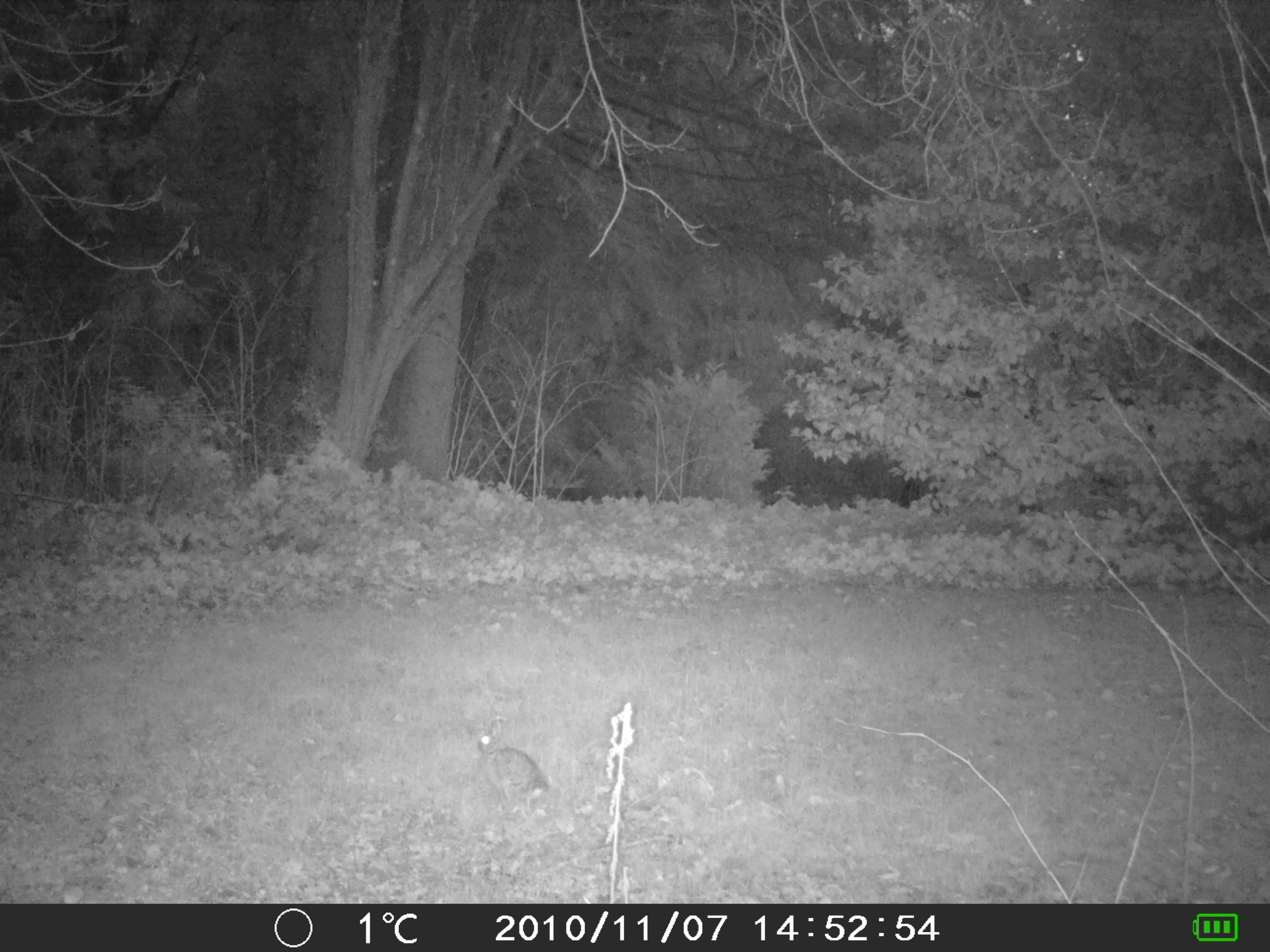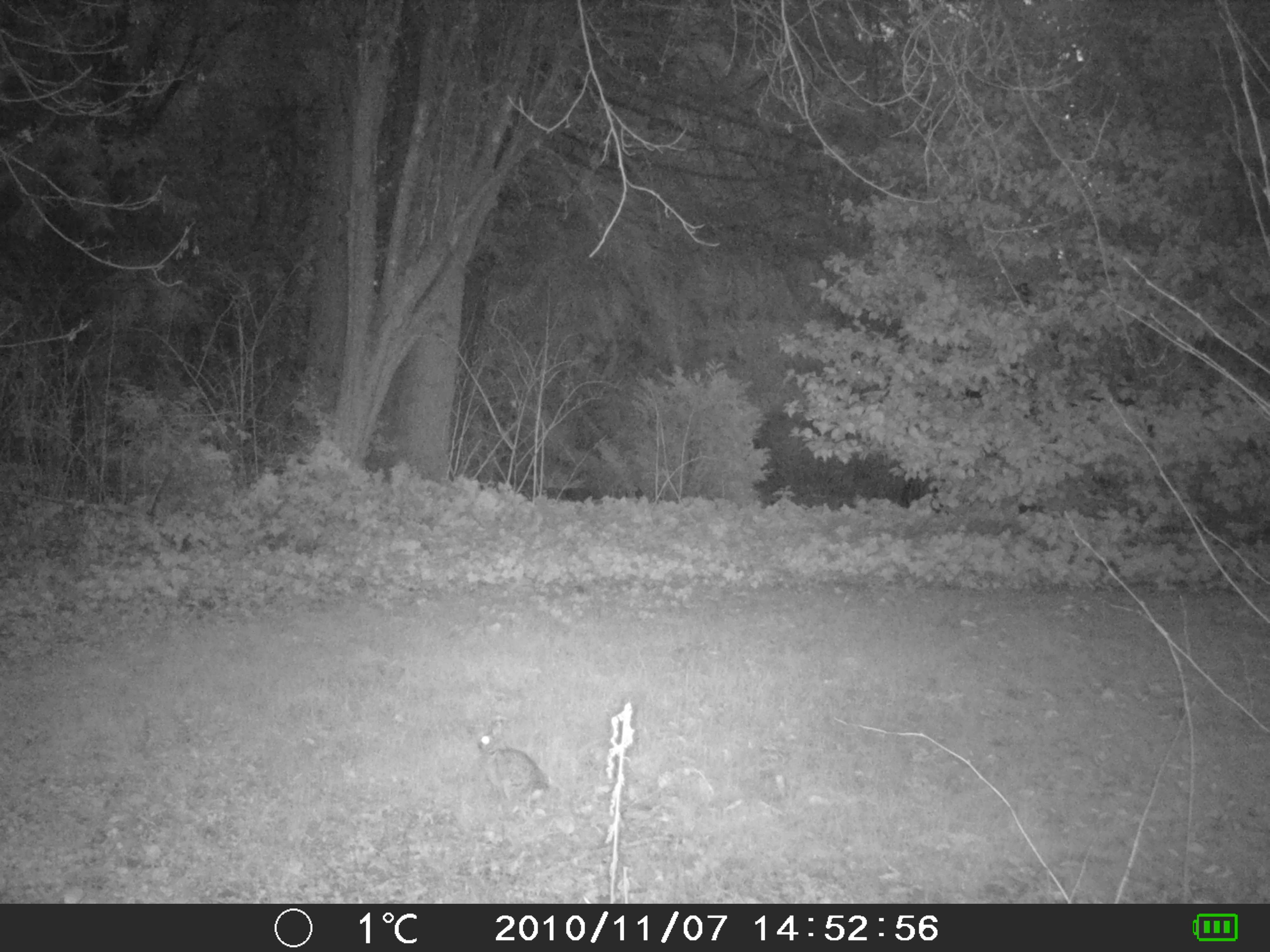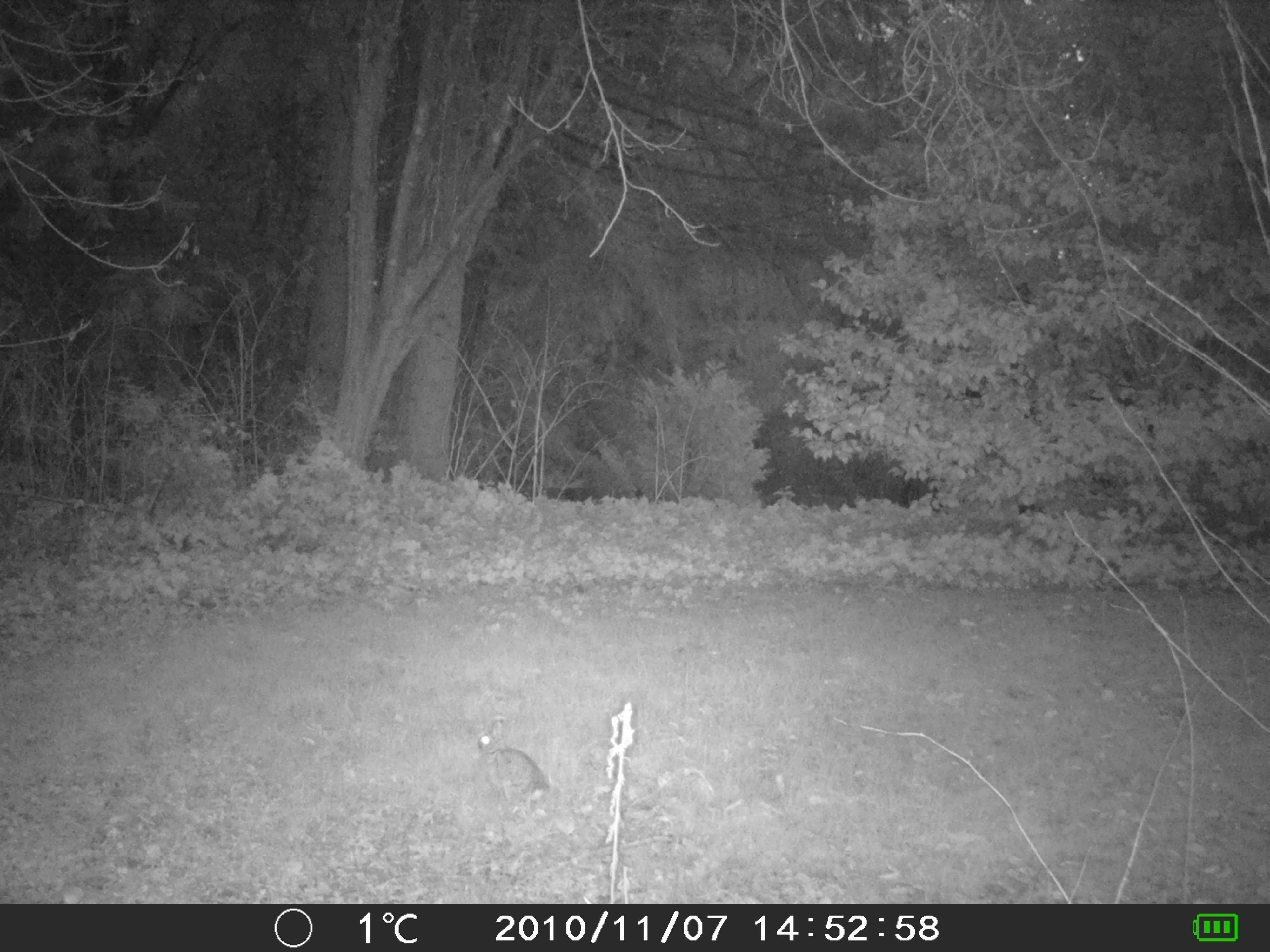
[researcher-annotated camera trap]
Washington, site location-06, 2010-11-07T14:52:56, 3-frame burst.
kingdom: Animalia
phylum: Chordata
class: Mammalia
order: Lagomorpha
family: Leporidae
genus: Sylvilagus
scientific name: Sylvilagus floridanus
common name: eastern cottontail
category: rabbit